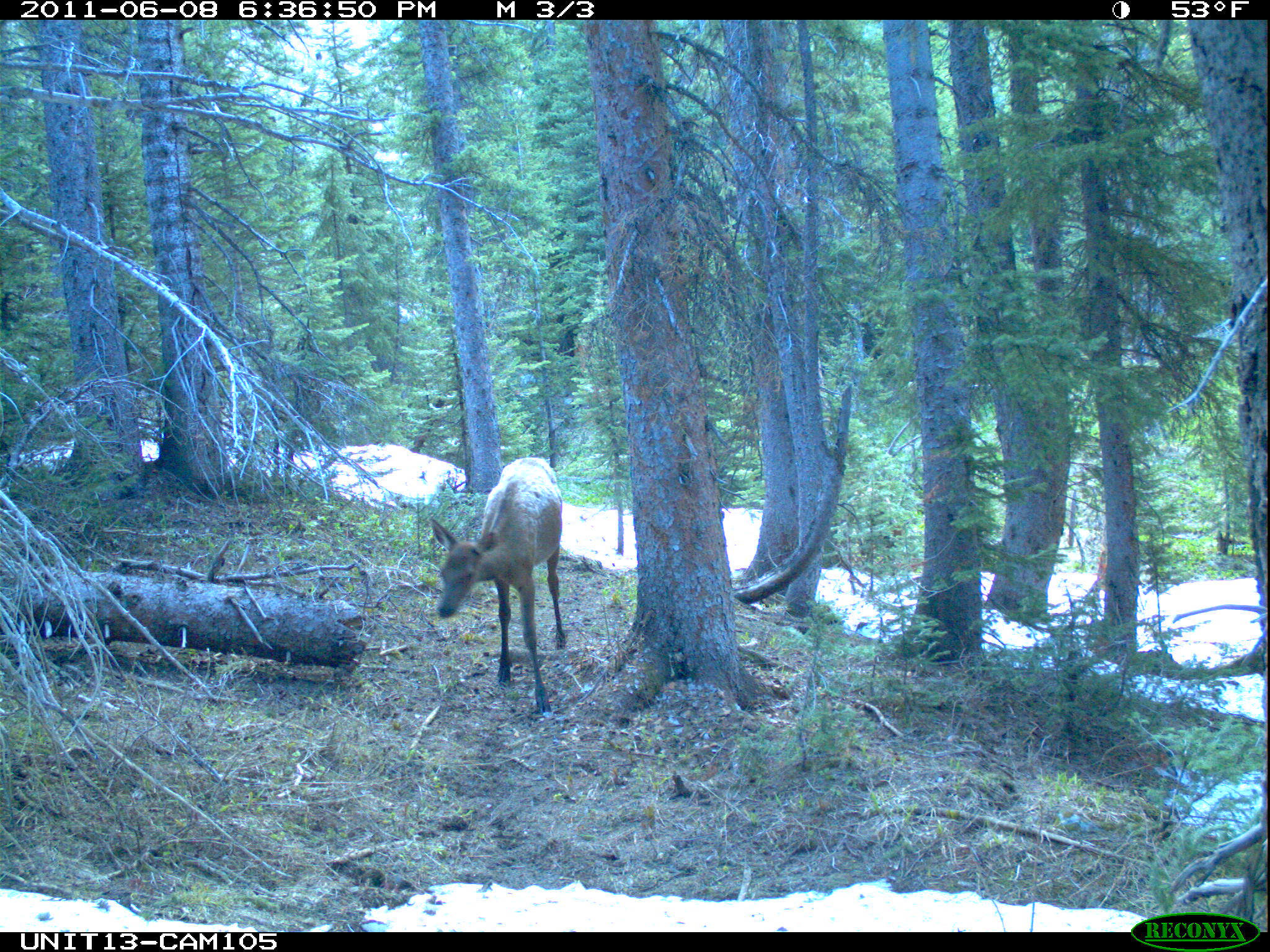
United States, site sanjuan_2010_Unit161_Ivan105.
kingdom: Animalia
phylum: Chordata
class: Mammalia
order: Artiodactyla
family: Cervidae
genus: Cervus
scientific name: Cervus elaphus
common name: red deer